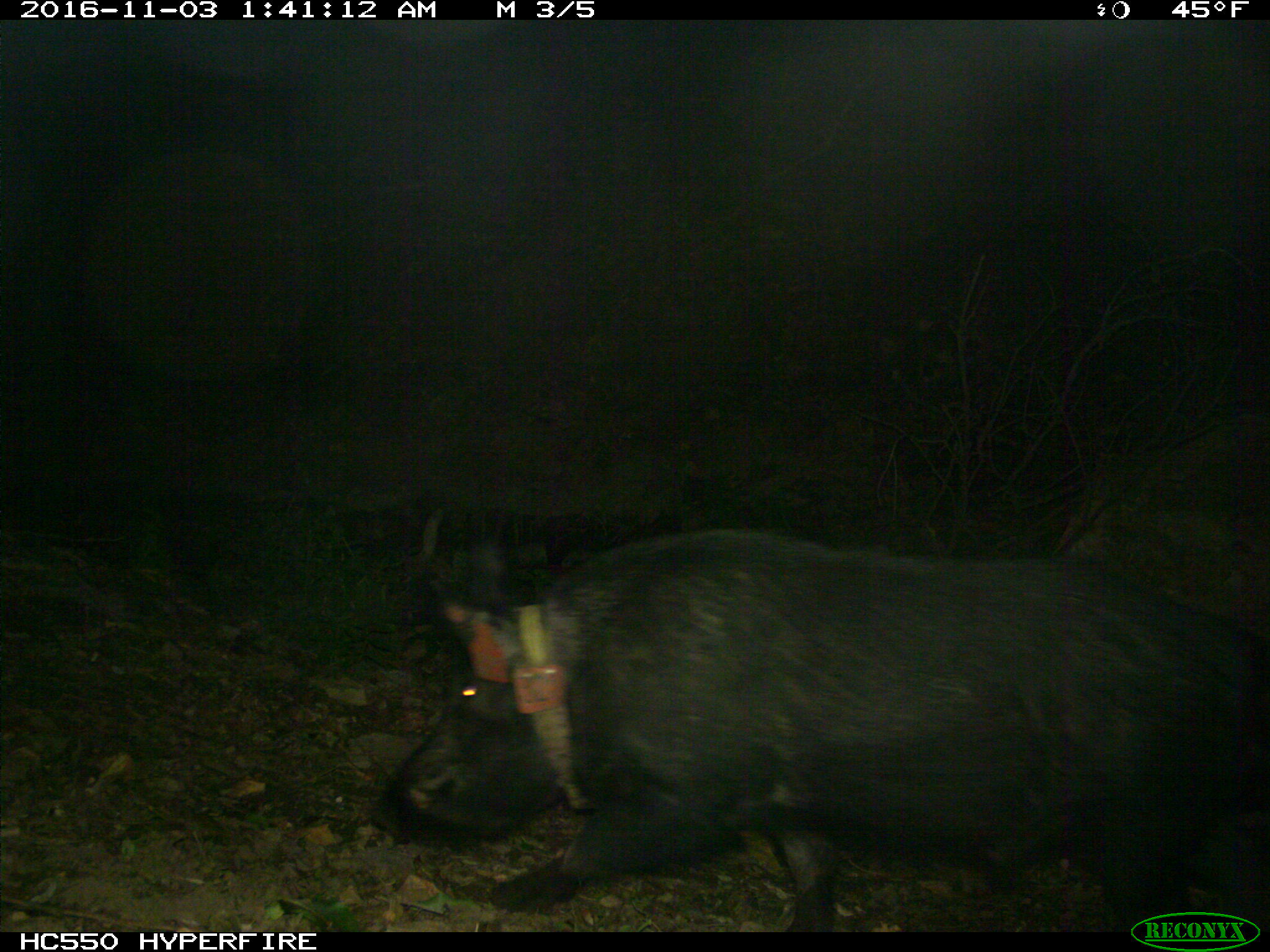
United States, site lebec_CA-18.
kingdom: Animalia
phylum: Chordata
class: Mammalia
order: Artiodactyla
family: Suidae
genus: Sus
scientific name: Sus scrofa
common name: wild boar